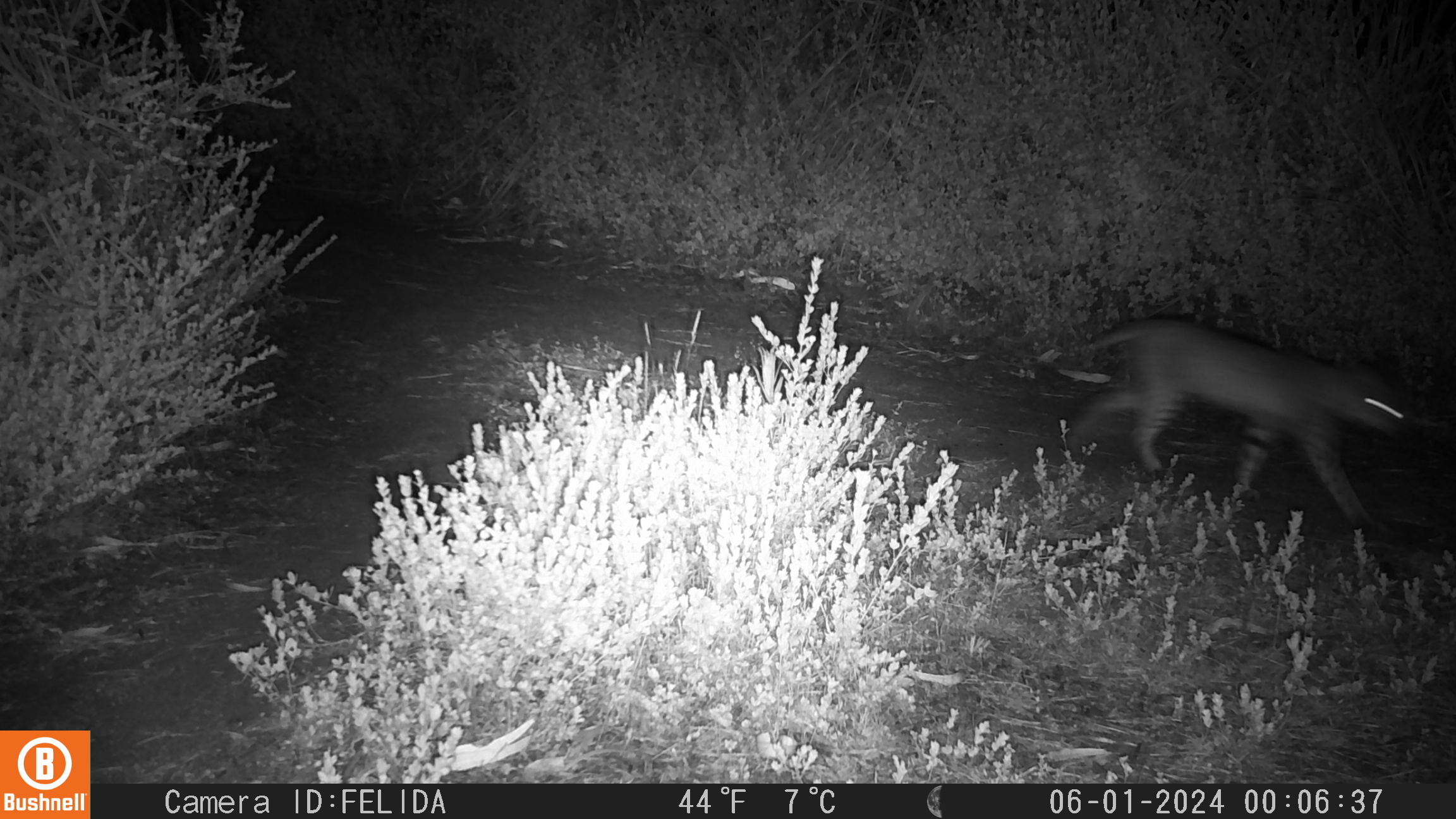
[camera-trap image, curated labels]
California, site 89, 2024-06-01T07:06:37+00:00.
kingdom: Animalia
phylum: Chordata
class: Mammalia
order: Carnivora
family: Felidae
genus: Lynx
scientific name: Lynx rufus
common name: bobcat